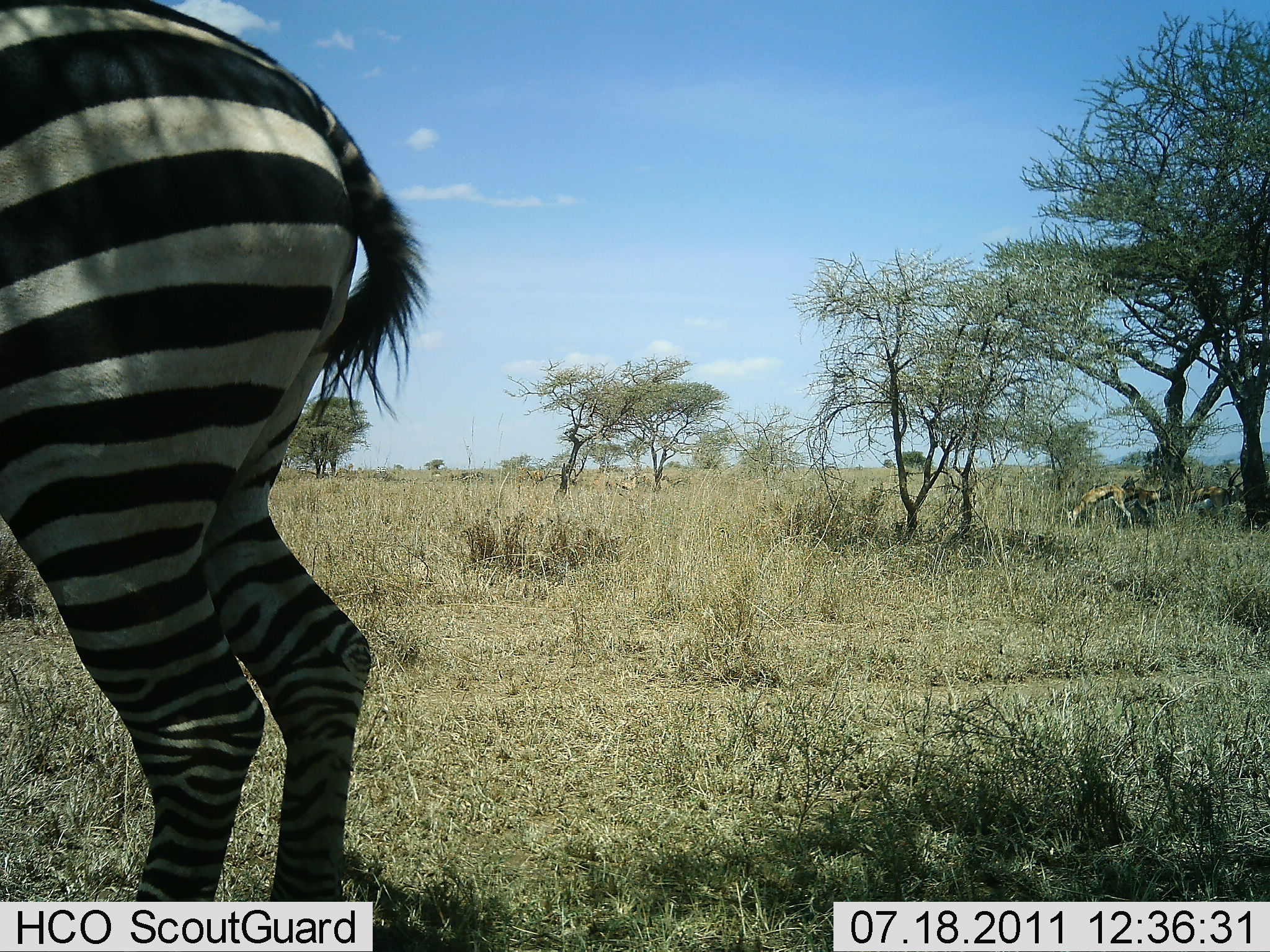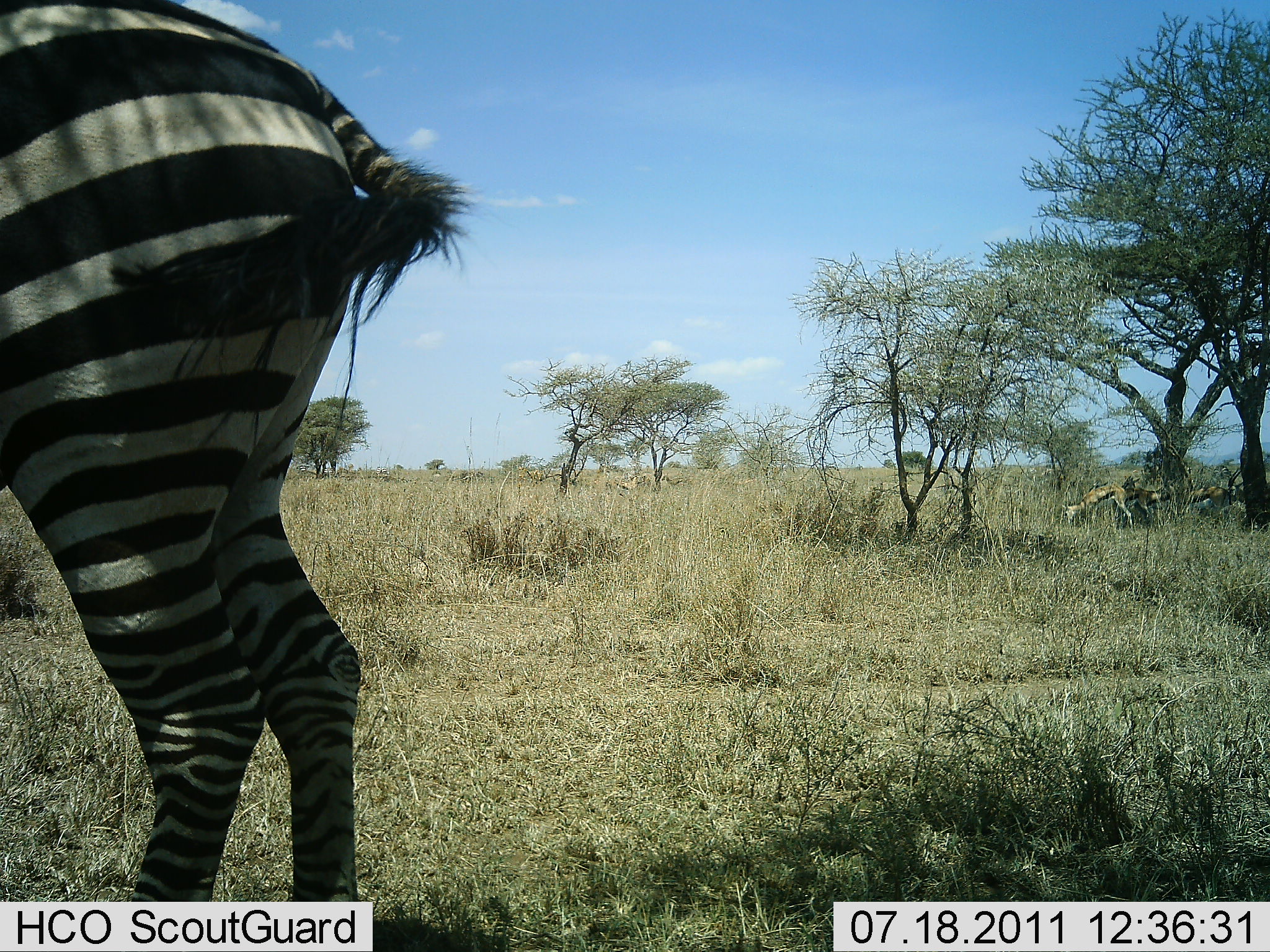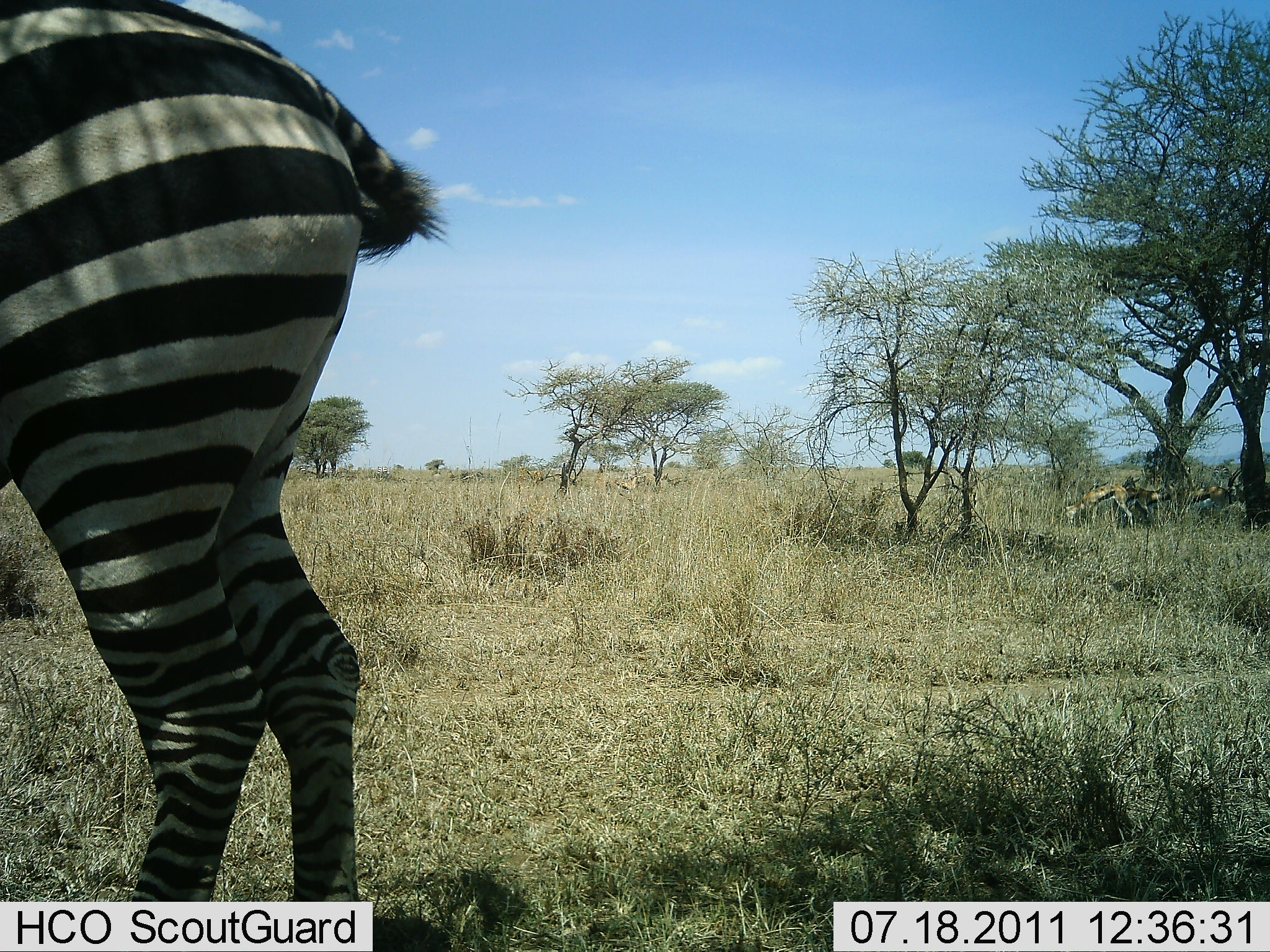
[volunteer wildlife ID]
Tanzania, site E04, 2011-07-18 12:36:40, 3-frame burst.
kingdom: Animalia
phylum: Chordata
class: Mammalia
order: Artiodactyla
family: Bovidae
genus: Eudorcas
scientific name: Eudorcas thomsonii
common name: thomson's gazelle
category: gazellethomsons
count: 5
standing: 75%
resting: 42%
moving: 0%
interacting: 0%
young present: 0%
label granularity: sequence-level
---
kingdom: Animalia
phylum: Chordata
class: Mammalia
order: Perissodactyla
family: Equidae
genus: Equus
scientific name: Equus quagga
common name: plains zebra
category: zebra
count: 1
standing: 94%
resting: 6%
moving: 0%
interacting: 0%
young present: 0%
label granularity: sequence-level